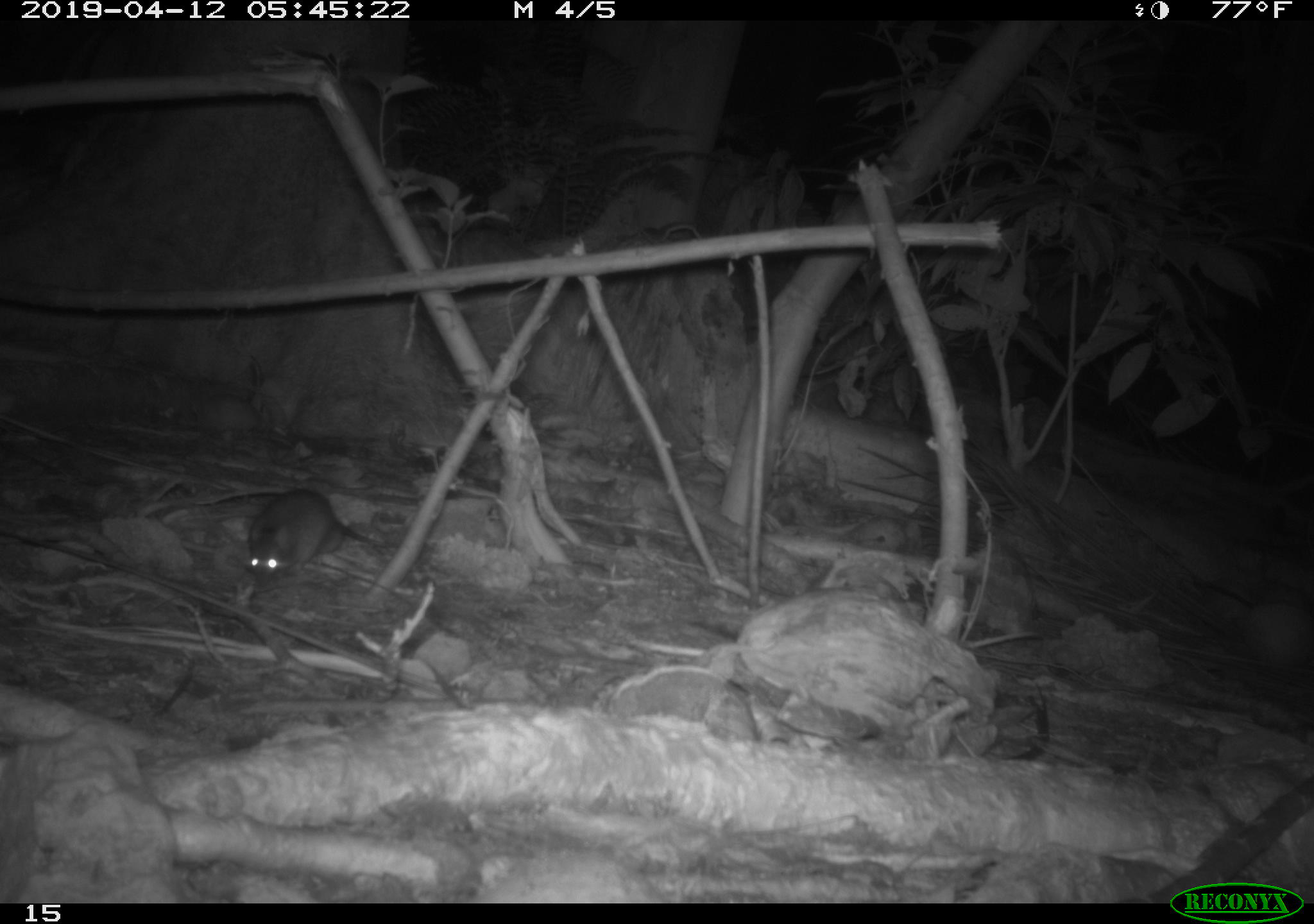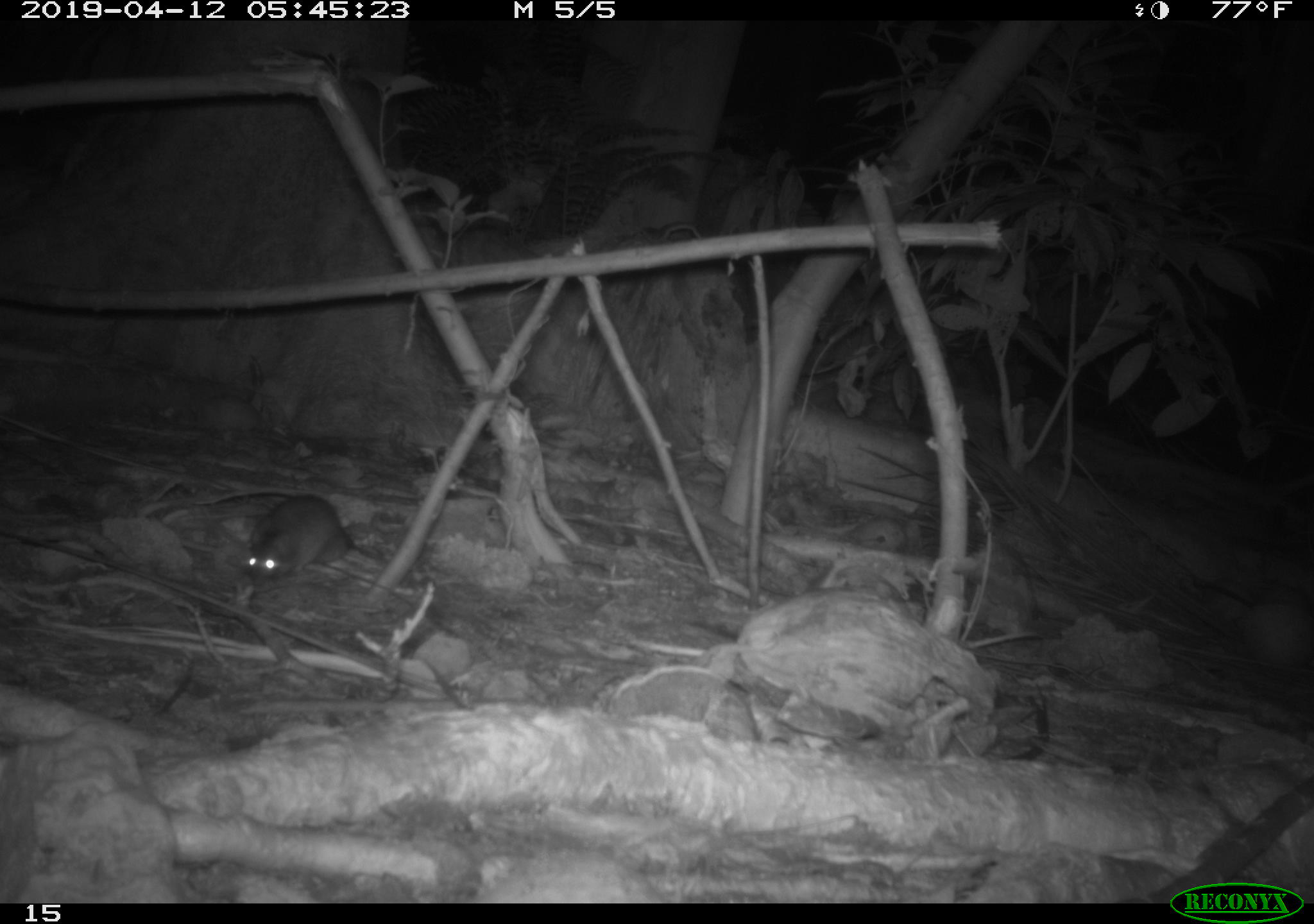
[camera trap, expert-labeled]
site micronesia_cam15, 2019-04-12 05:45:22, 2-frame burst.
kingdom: Animalia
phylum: Chordata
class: Mammalia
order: Rodentia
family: Muridae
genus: Rattus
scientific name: Rattus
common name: rat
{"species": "rat (Rattus)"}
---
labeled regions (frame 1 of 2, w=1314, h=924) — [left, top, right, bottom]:
rat: [241, 485, 390, 588]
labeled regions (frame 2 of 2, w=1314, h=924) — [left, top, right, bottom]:
rat: [234, 493, 379, 590]